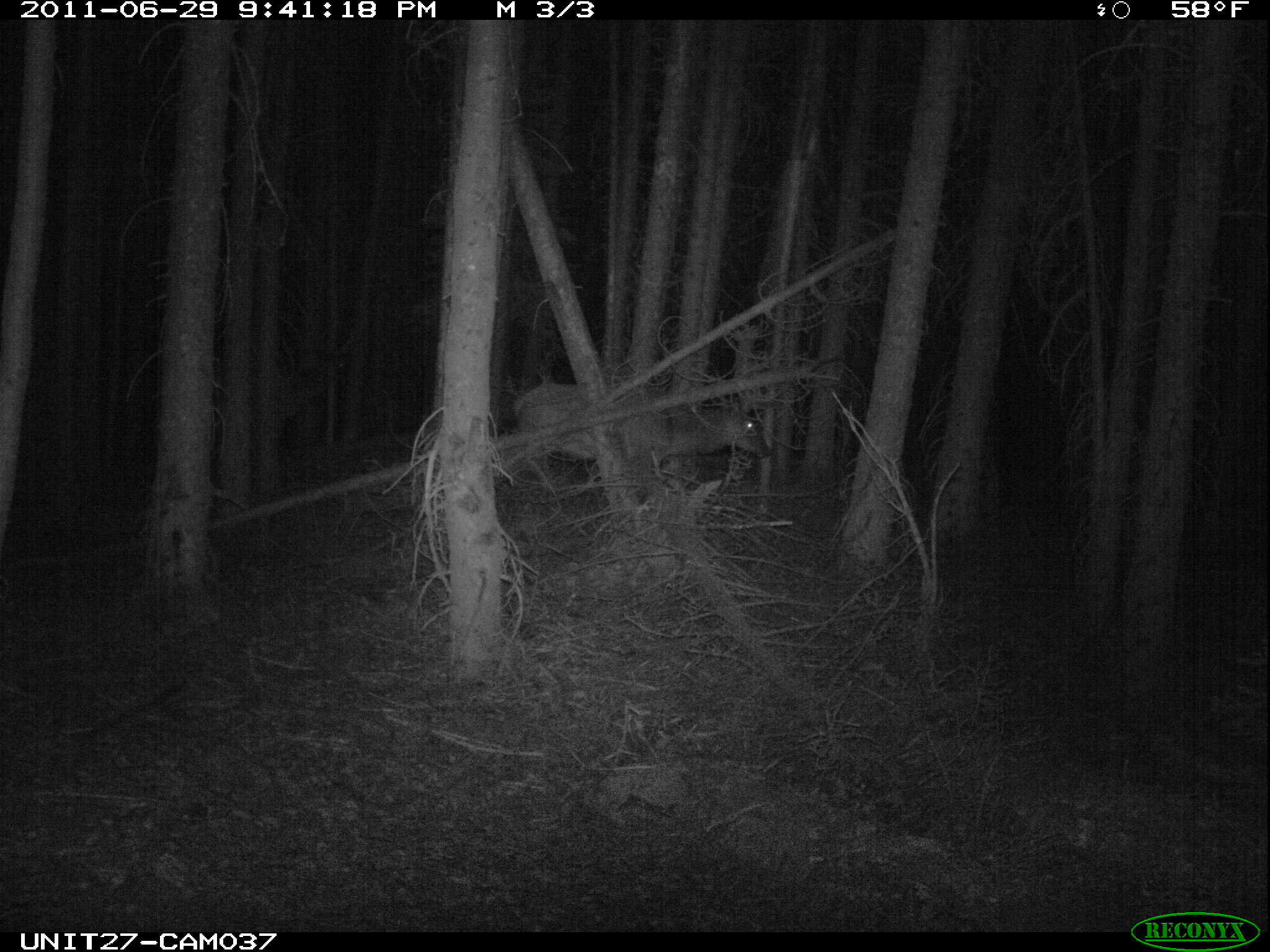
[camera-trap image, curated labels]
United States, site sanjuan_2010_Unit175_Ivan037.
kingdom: Animalia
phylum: Chordata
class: Mammalia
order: Artiodactyla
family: Cervidae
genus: Cervus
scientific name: Cervus elaphus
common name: red deer